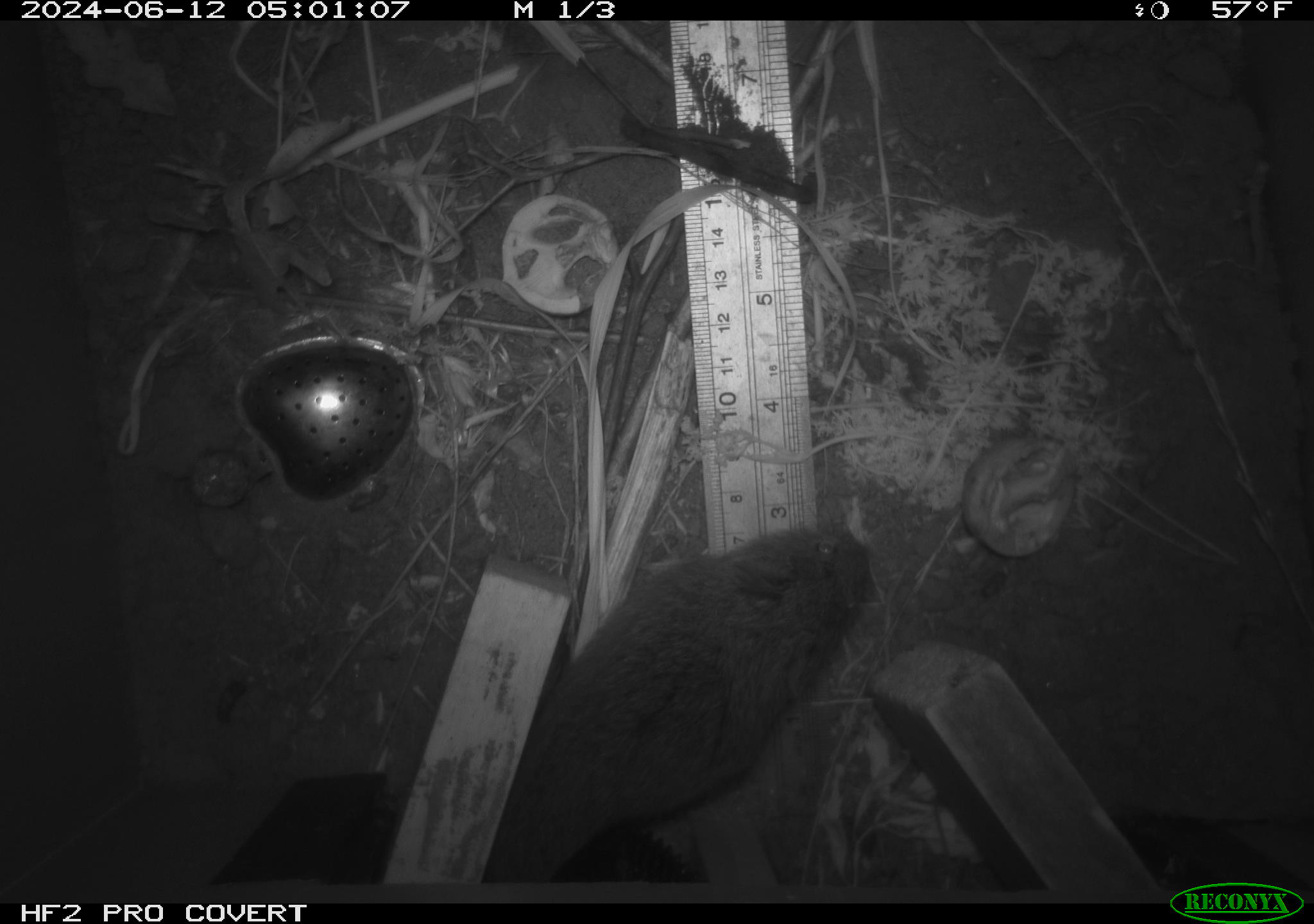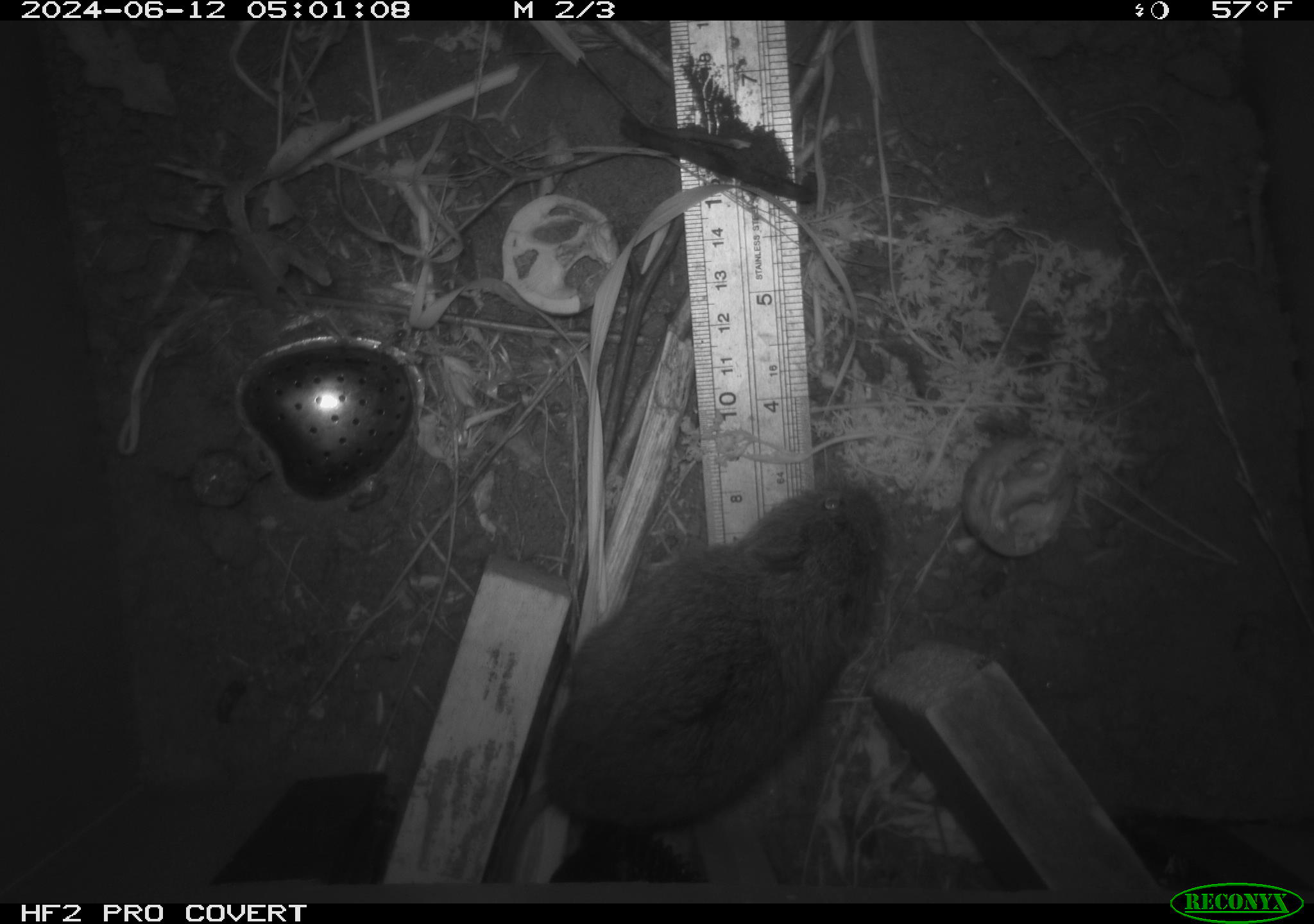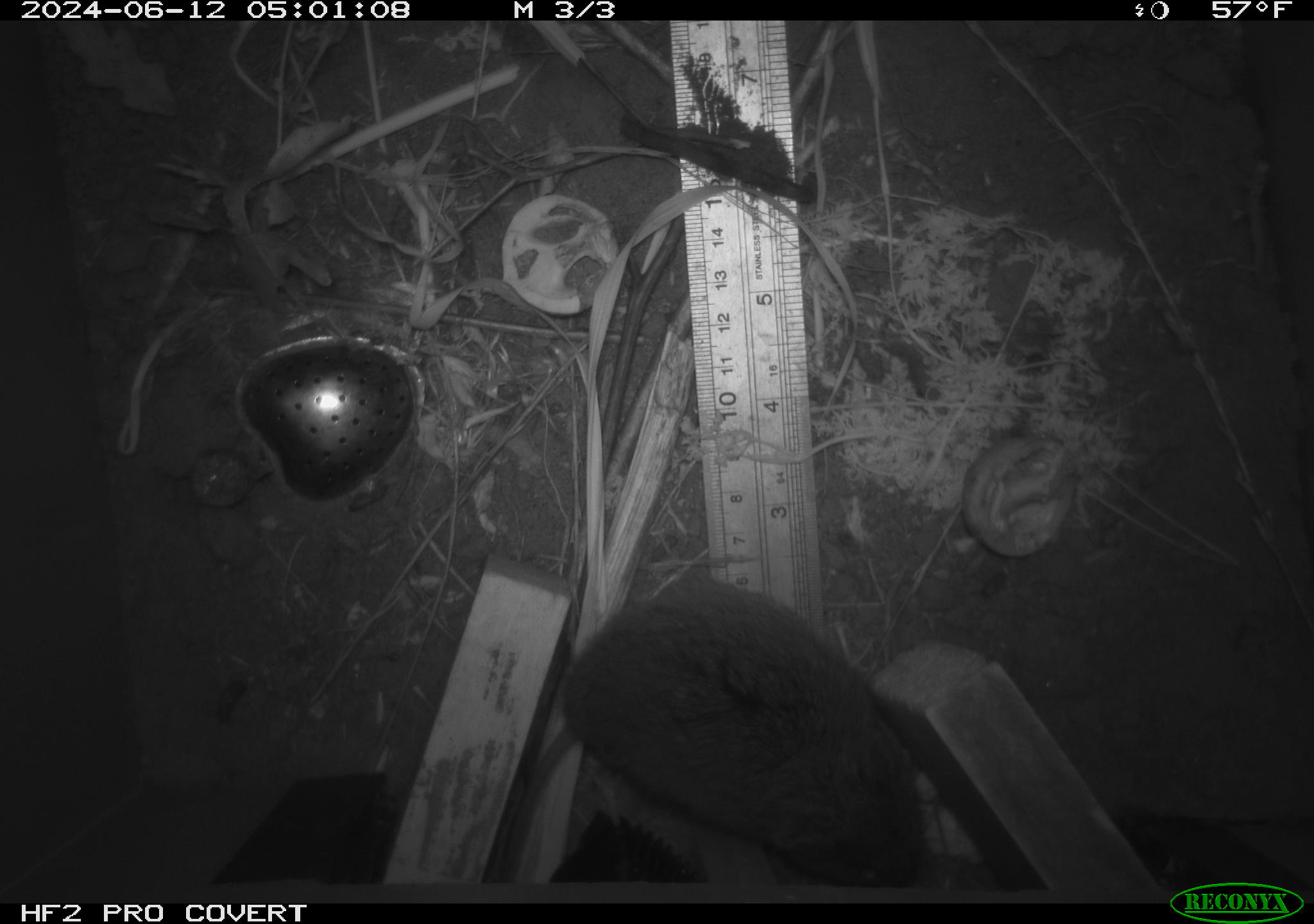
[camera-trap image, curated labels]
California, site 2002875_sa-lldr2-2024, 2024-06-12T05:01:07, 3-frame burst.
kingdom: Animalia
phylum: Chordata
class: Mammalia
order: Rodentia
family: Cricetidae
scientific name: Arvicolinae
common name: voles, lemmings, and muskrats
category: arvicolinae subfamily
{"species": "arvicolinae subfamily (voles, lemmings, and muskrats) (Arvicolinae)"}